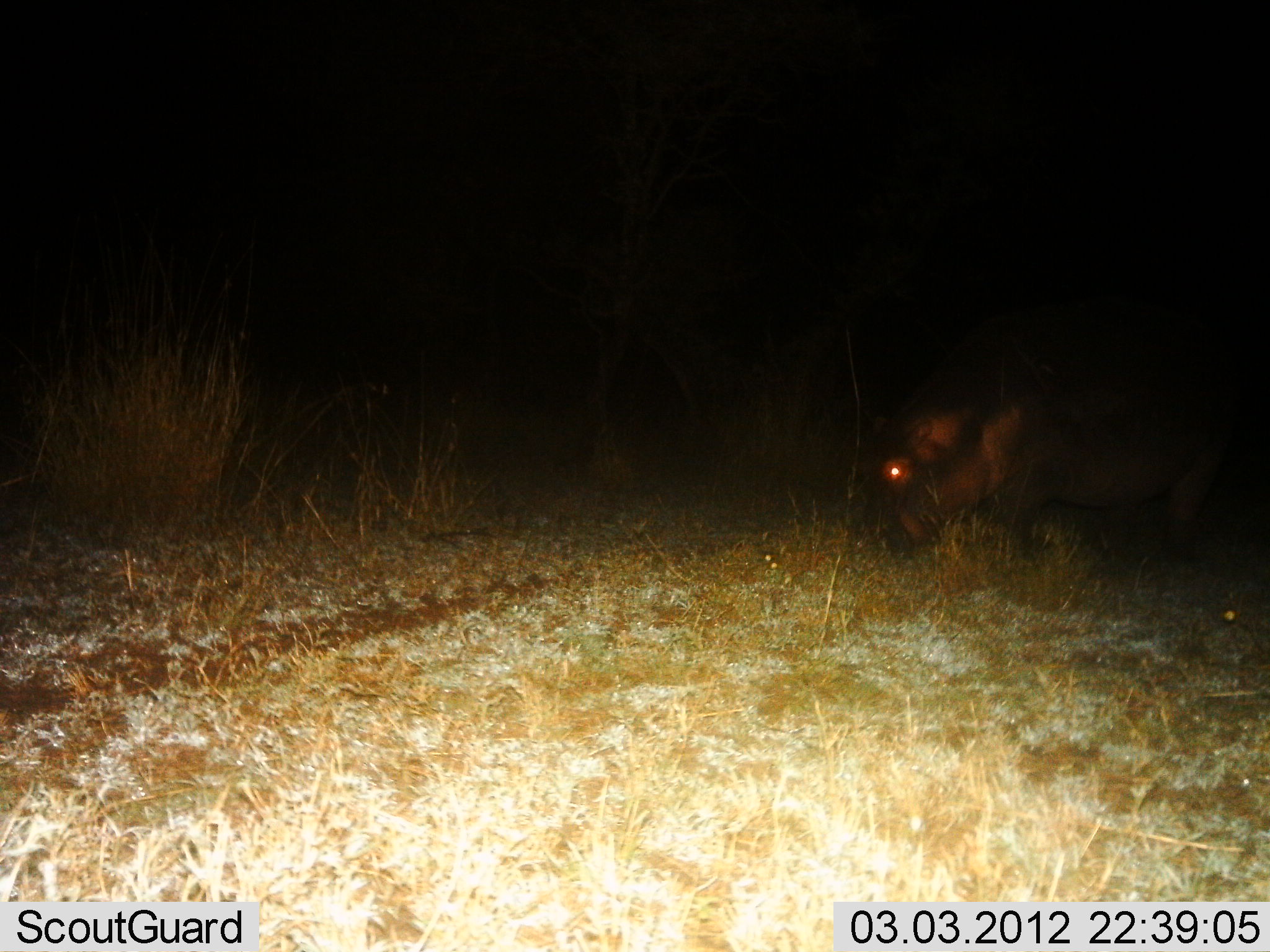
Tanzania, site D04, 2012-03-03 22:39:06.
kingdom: Animalia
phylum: Chordata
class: Mammalia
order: Artiodactyla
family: Hippopotamidae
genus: Hippopotamus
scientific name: Hippopotamus amphibius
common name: hippopotamus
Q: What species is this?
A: Hippopotamus (Hippopotamus amphibius).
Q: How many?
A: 1.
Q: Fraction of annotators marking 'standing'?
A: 14%.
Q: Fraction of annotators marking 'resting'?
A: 0%.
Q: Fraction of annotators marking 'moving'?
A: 29%.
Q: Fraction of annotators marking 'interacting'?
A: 0%.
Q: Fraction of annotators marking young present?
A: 0%.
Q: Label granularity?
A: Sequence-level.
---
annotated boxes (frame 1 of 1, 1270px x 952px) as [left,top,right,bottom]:
animal: [858,330,1270,557]